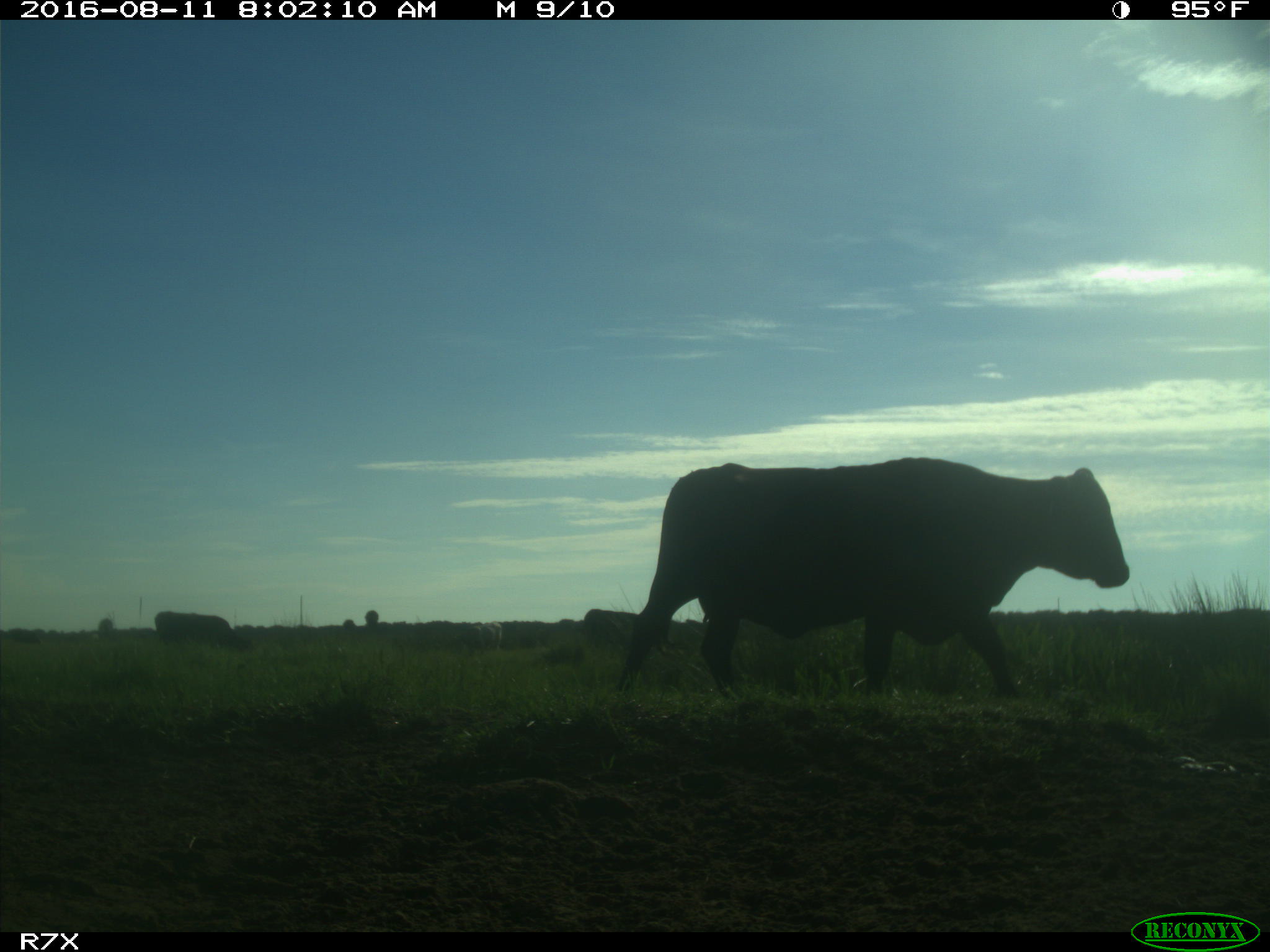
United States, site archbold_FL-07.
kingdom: Animalia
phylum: Chordata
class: Mammalia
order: Artiodactyla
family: Bovidae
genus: Bos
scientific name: Bos taurus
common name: domestic cow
Bos taurus (domestic cow).